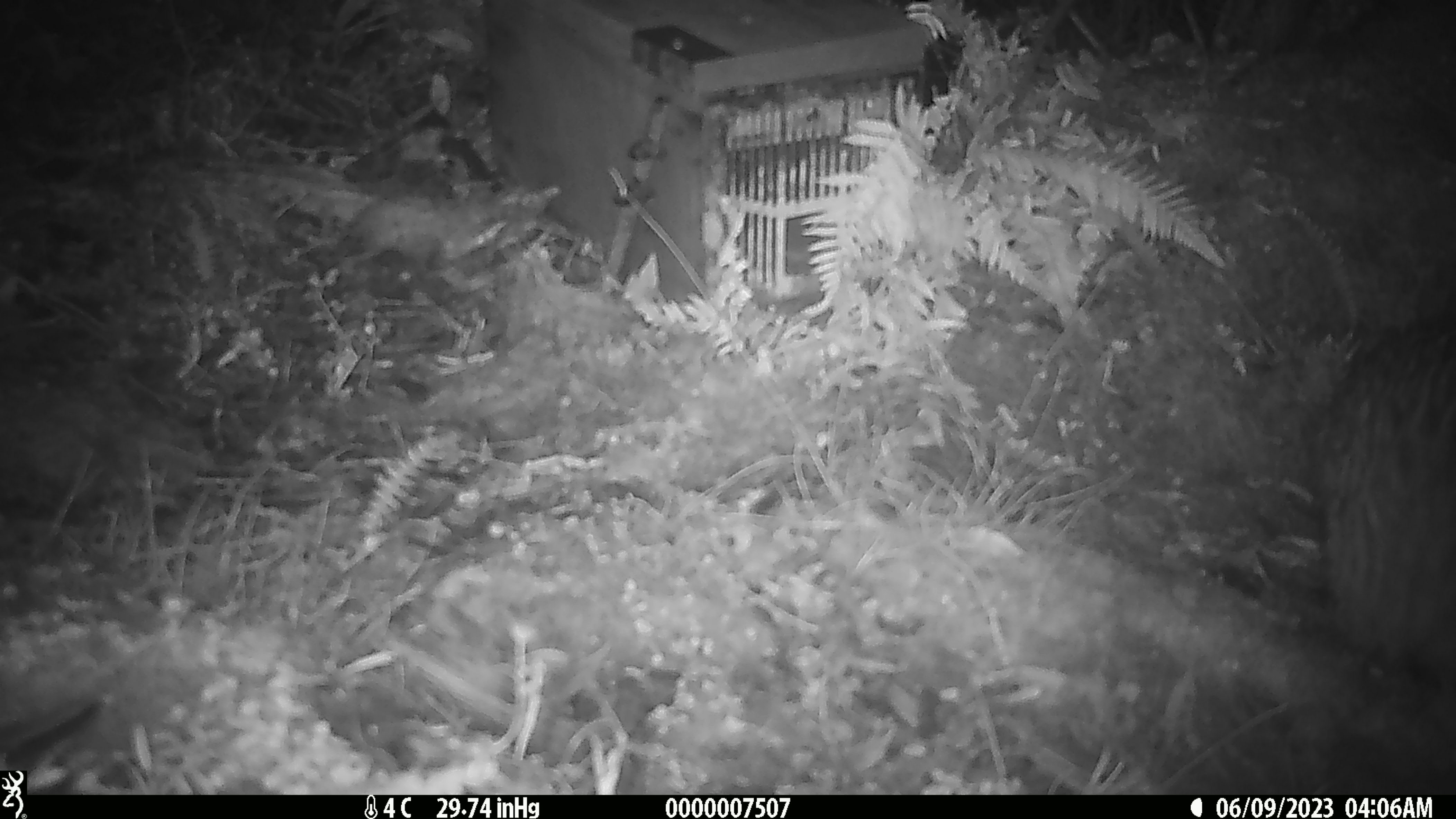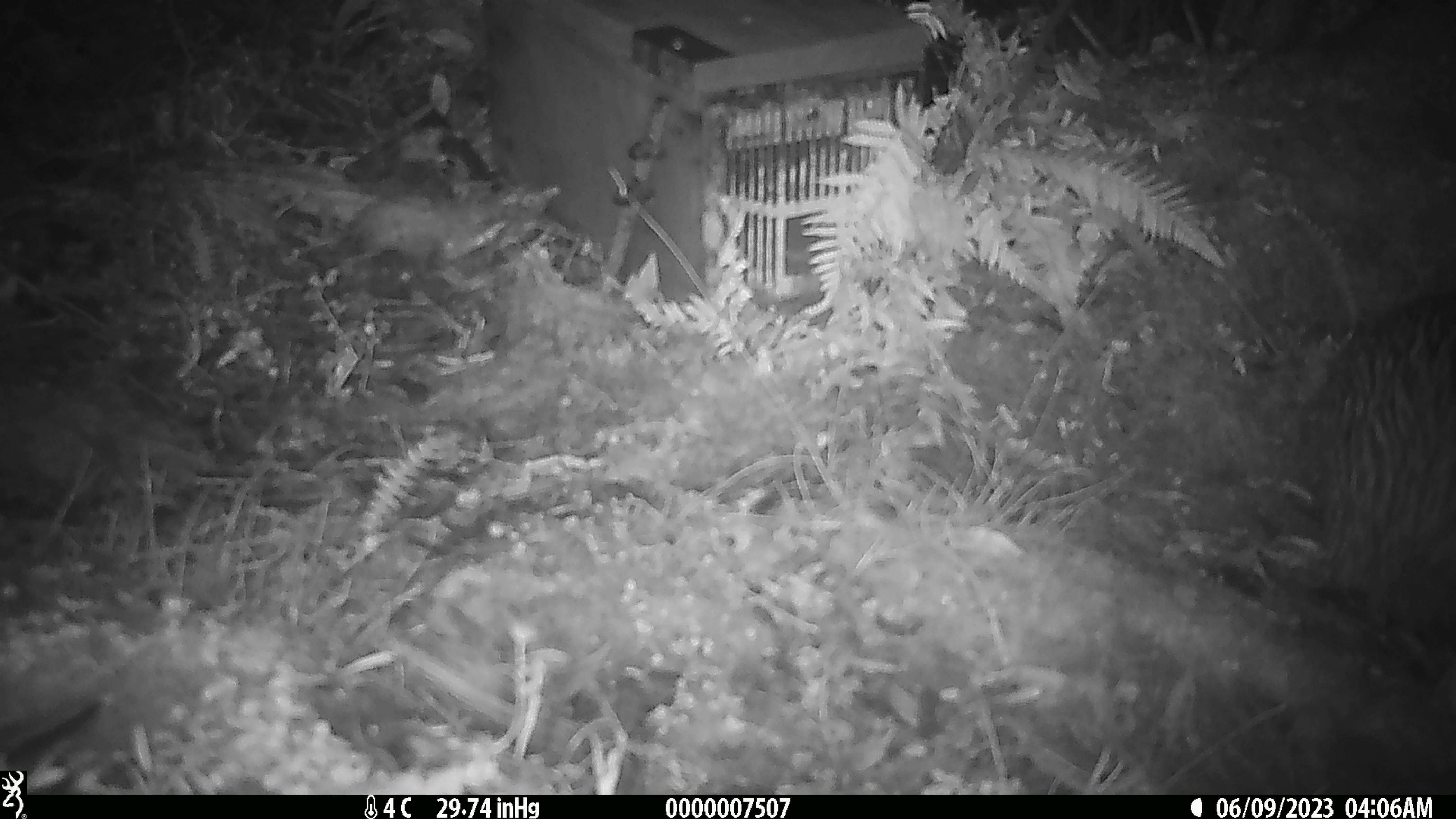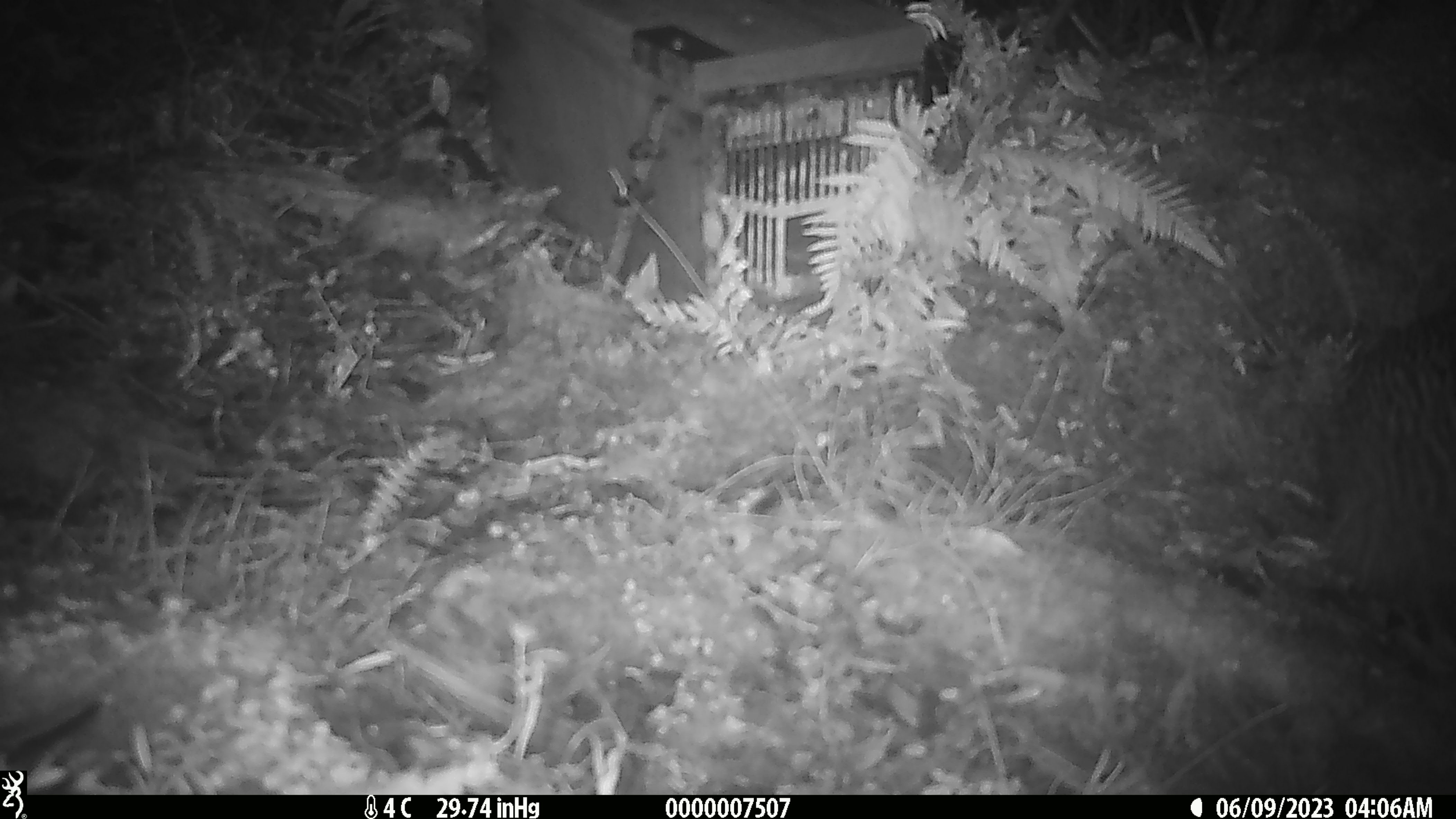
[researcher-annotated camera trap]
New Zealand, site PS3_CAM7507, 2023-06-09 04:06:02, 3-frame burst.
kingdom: Animalia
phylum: Chordata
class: Aves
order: Apterygiformes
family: Apterygidae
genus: Apteryx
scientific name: Apteryx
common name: kiwi